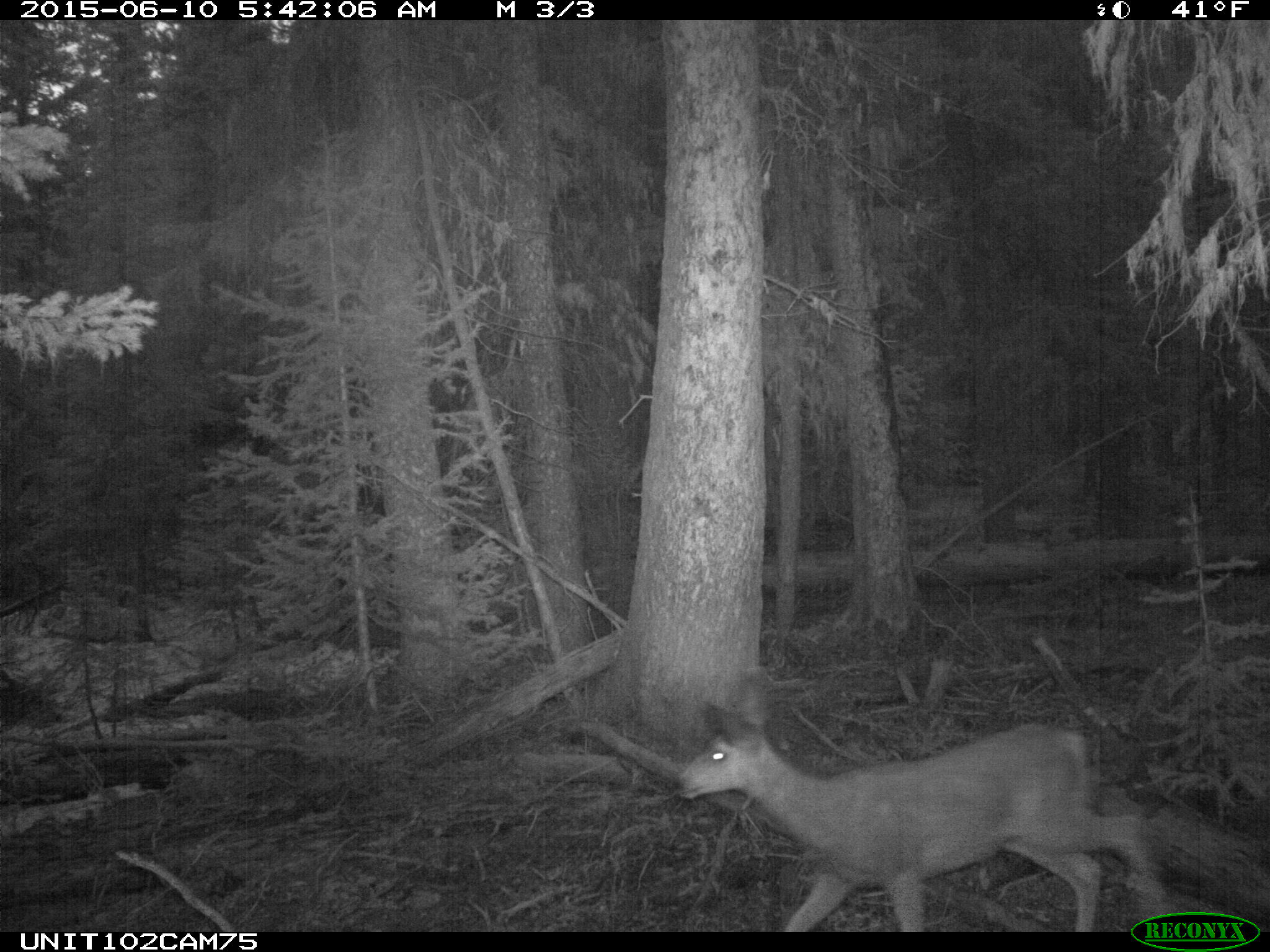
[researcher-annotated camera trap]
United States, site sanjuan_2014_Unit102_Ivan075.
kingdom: Animalia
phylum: Chordata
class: Mammalia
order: Artiodactyla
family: Cervidae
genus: Odocoileus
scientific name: Odocoileus hemionus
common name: mule deer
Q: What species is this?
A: Odocoileus hemionus (mule deer).